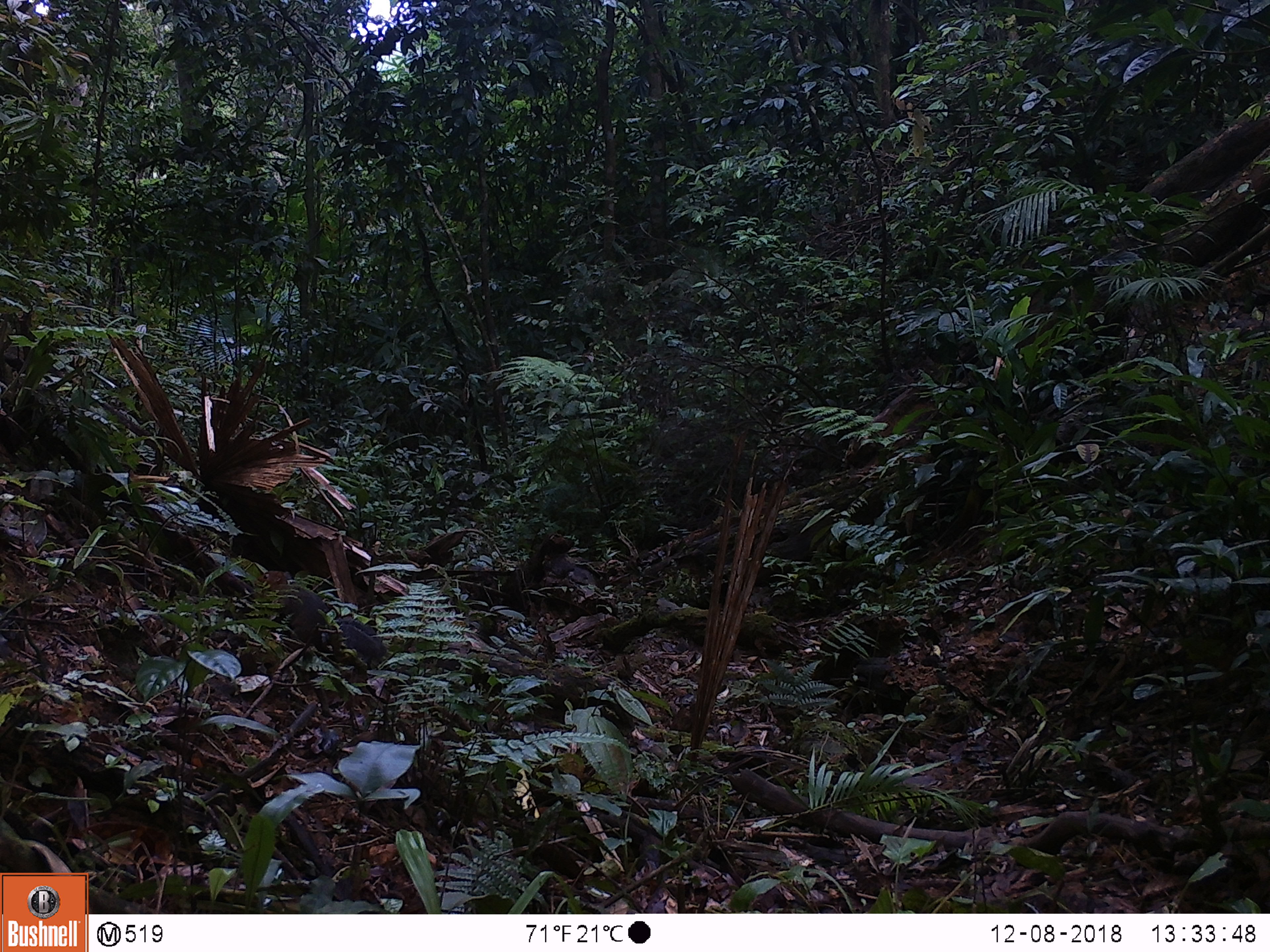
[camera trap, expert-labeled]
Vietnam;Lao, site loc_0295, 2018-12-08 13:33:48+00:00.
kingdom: Animalia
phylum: Chordata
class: Mammalia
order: Rodentia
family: Sciuridae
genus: Dremomys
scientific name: Dremomys rufigenis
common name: red-cheeked squirrel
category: red cheeked squirrel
Red cheeked squirrel (red-cheeked squirrel) (Dremomys rufigenis). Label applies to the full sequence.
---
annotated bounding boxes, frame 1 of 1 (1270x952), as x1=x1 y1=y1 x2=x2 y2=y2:
red cheeked squirrel: x1=256 y1=567 x2=387 y2=666